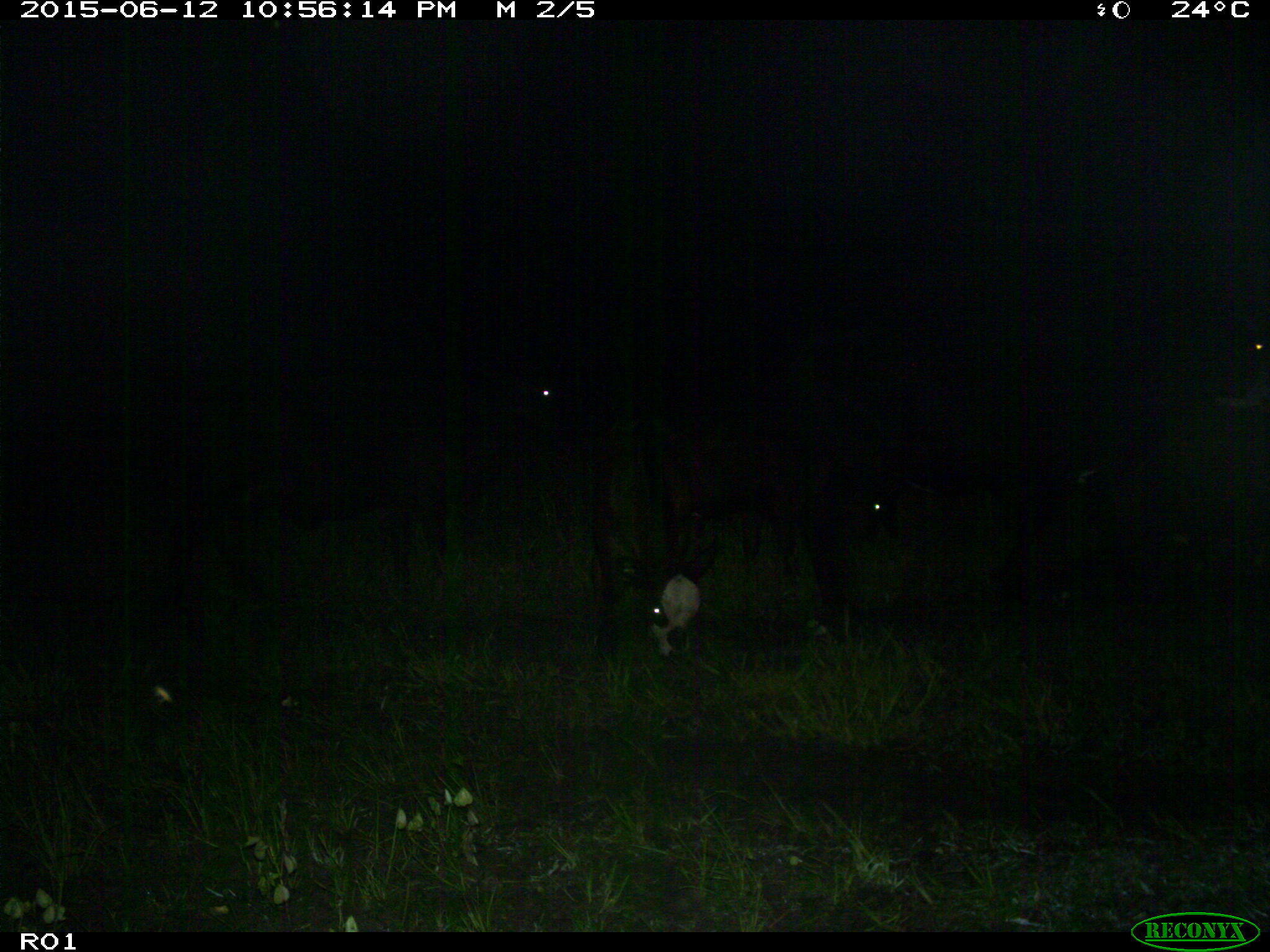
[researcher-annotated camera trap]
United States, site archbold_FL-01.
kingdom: Animalia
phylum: Chordata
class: Mammalia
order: Artiodactyla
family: Bovidae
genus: Bos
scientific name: Bos taurus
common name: domestic cow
Bos taurus (domestic cow).